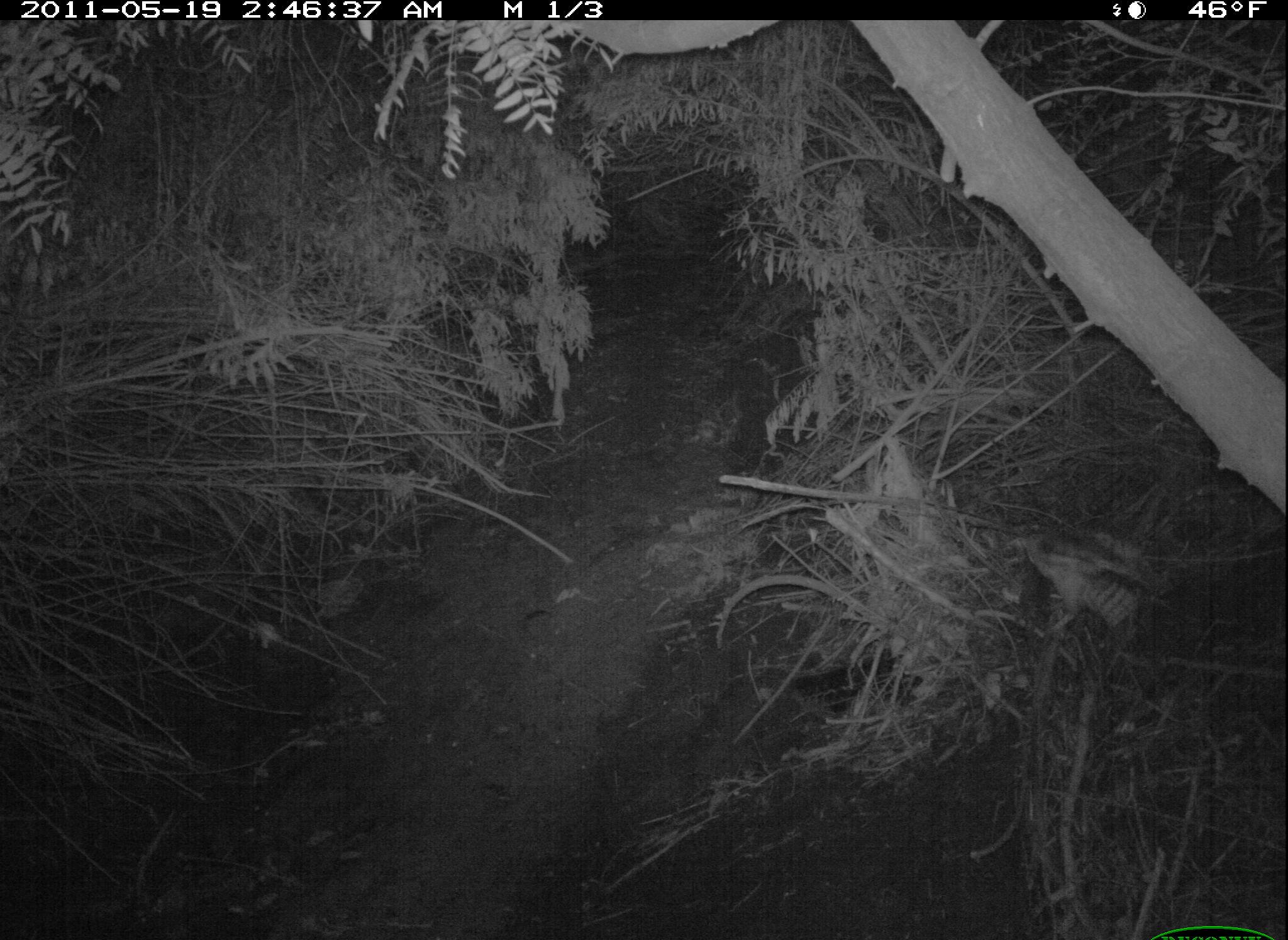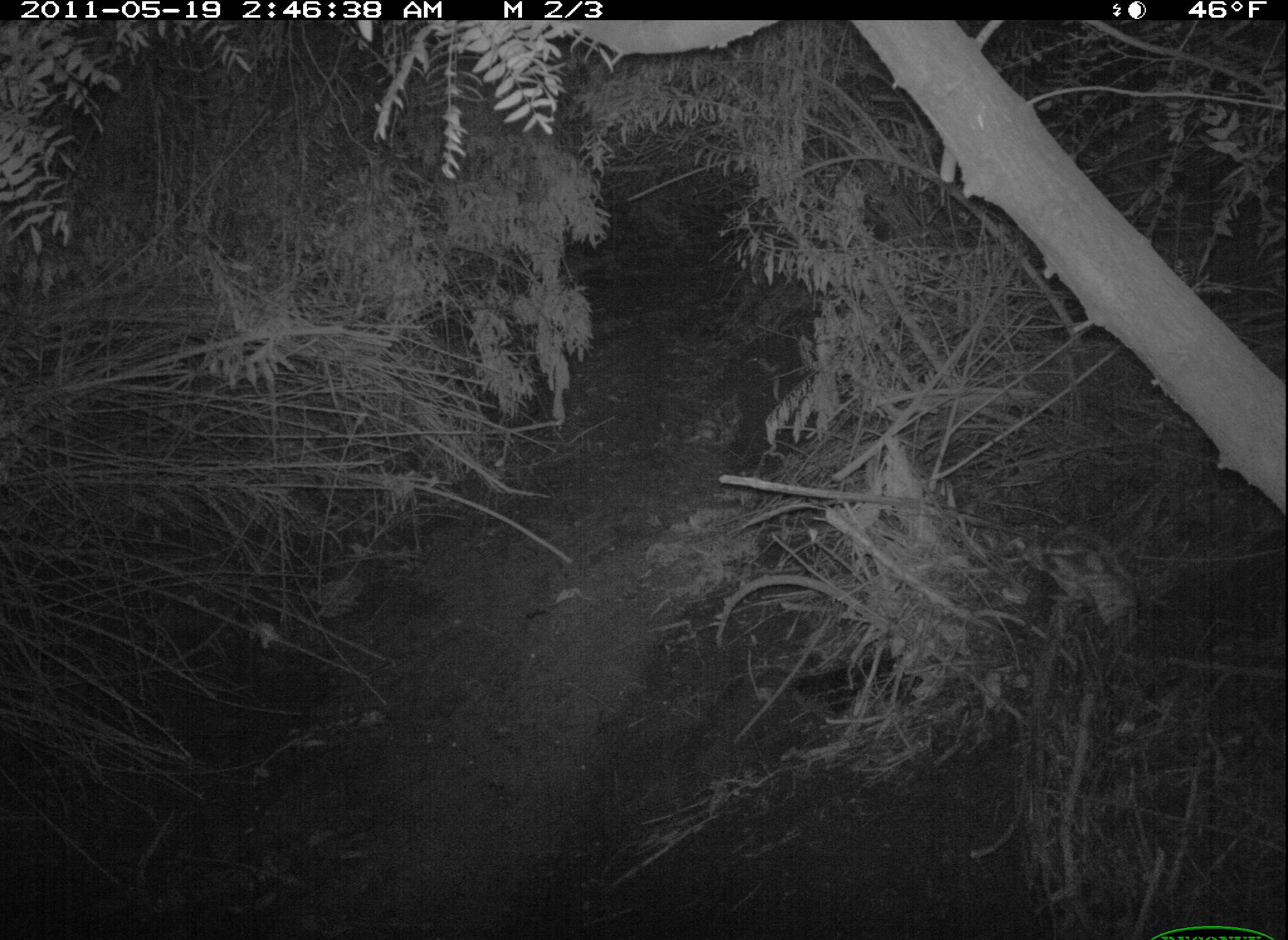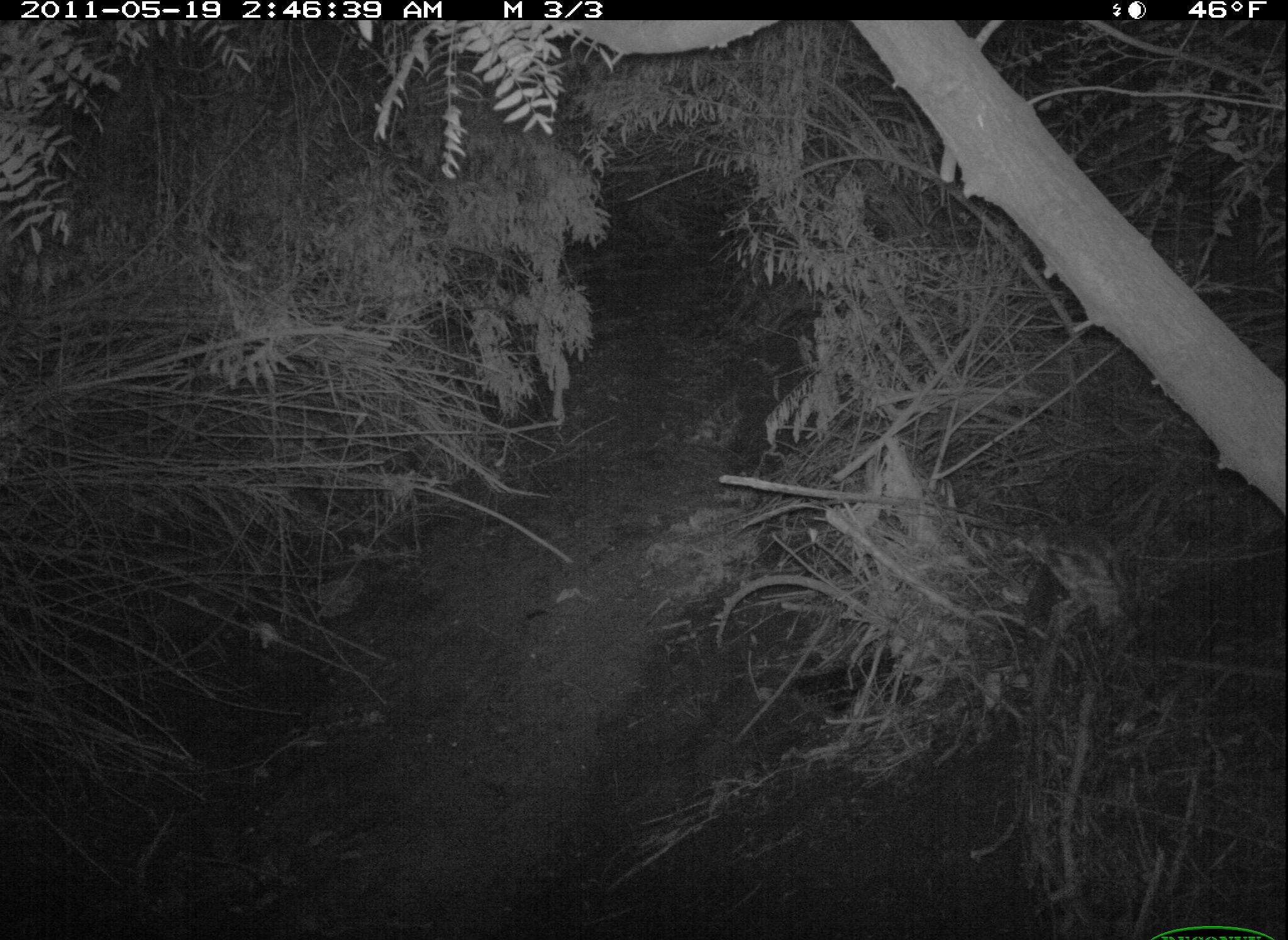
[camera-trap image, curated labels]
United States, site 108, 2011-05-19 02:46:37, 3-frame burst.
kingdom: Animalia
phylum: Chordata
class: Aves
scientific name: Aves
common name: bird